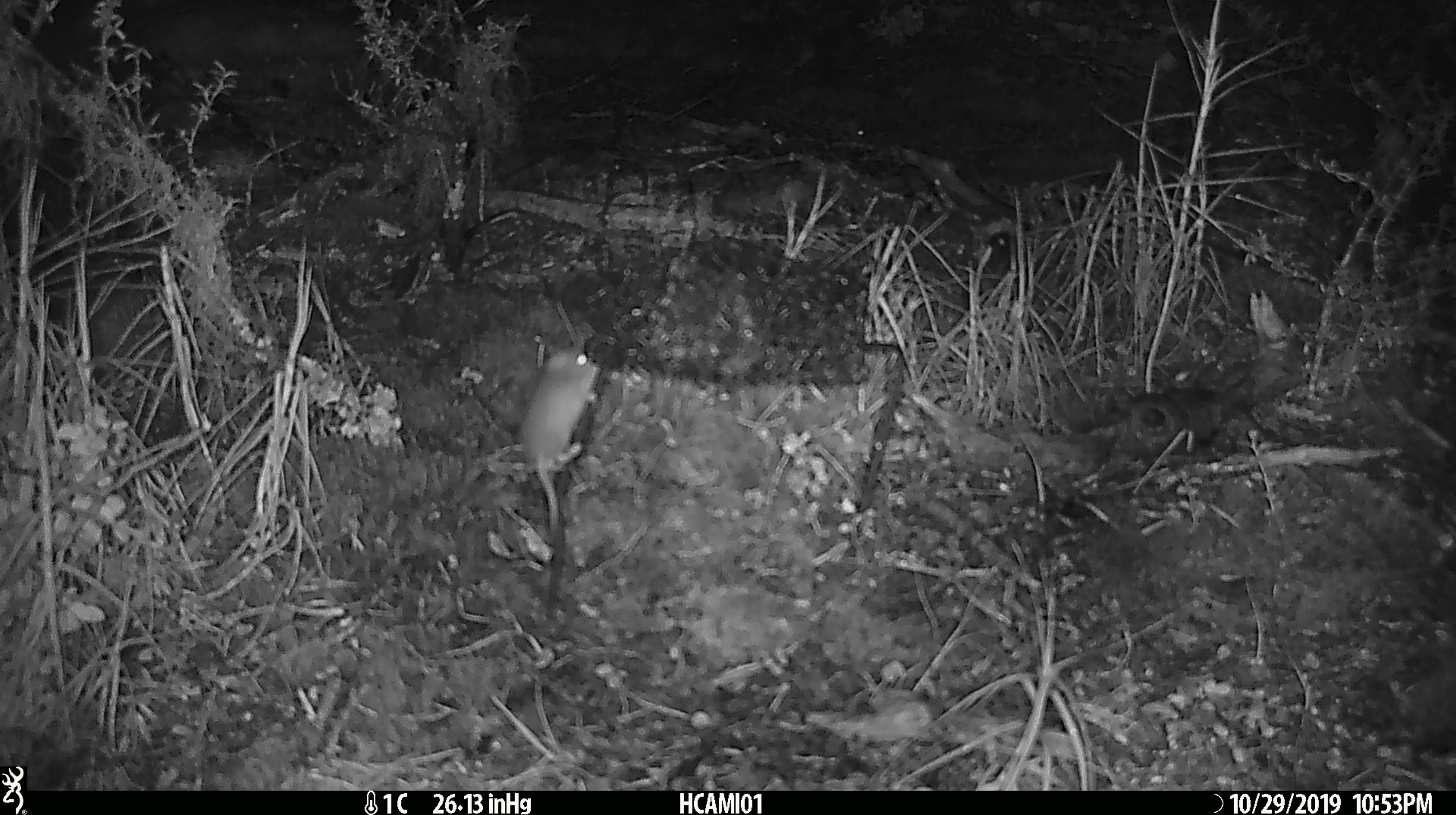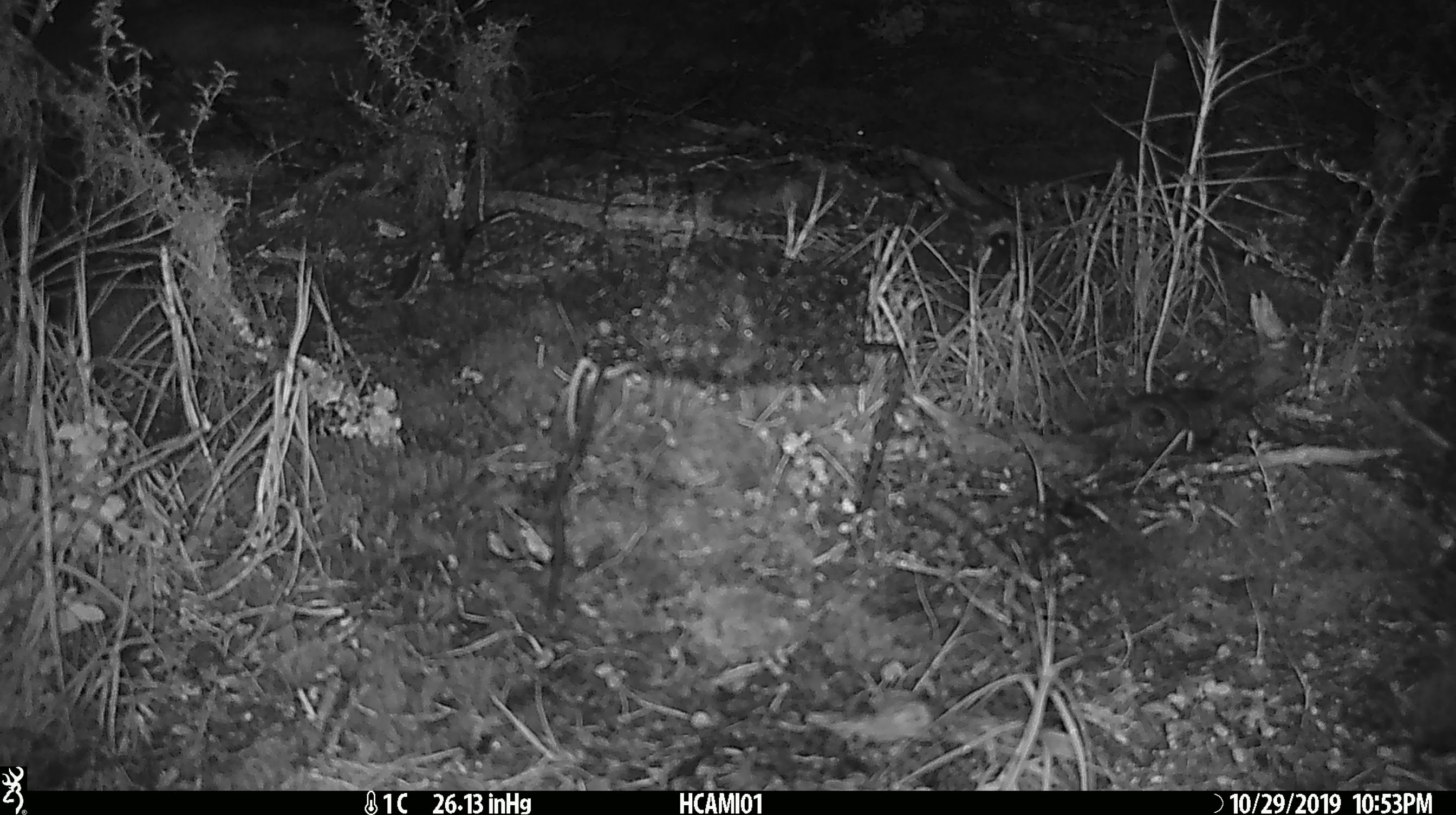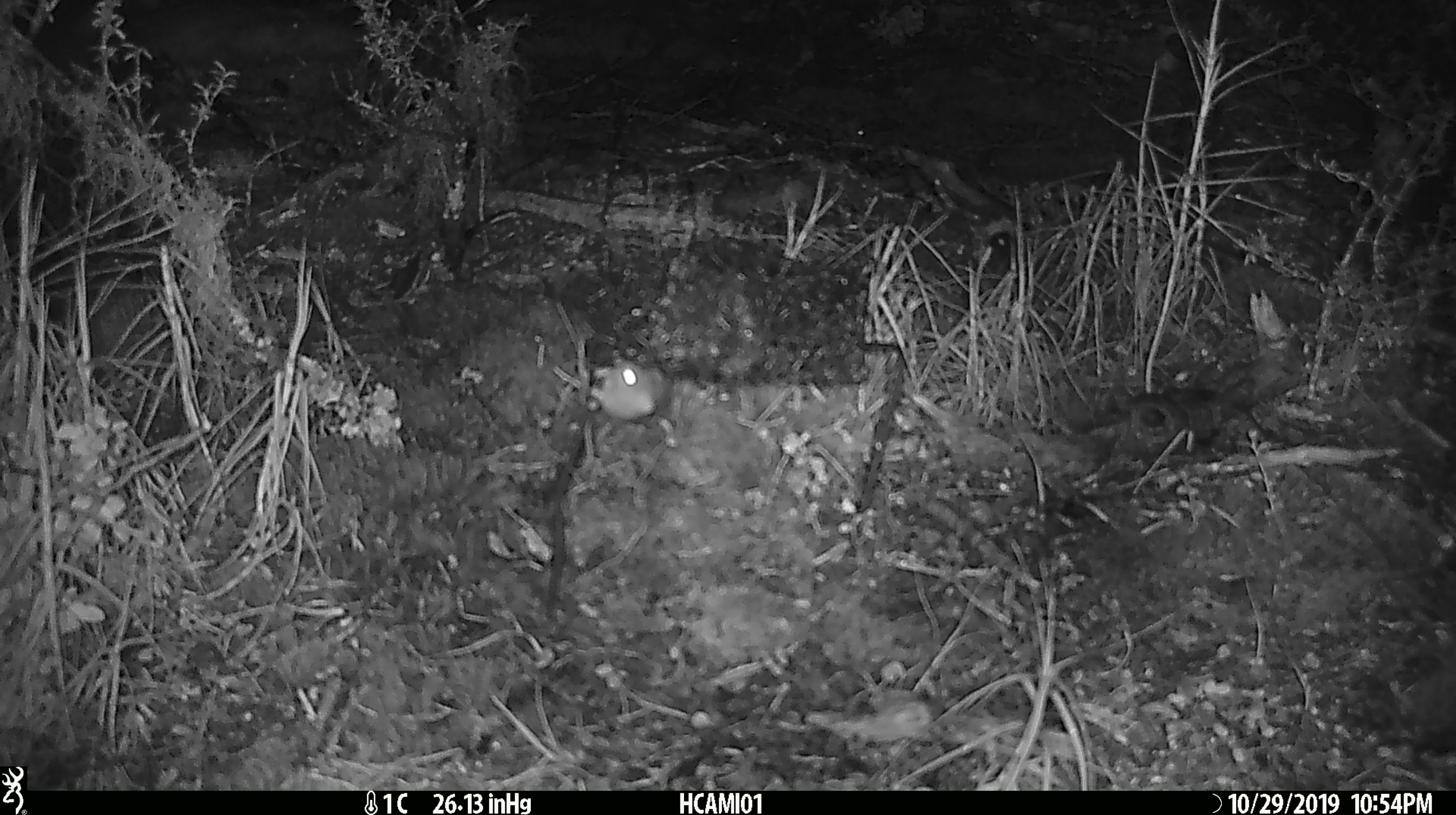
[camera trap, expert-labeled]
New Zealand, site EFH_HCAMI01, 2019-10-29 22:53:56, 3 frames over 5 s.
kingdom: Animalia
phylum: Chordata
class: Mammalia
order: Rodentia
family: Muridae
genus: Mus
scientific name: Mus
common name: mouse